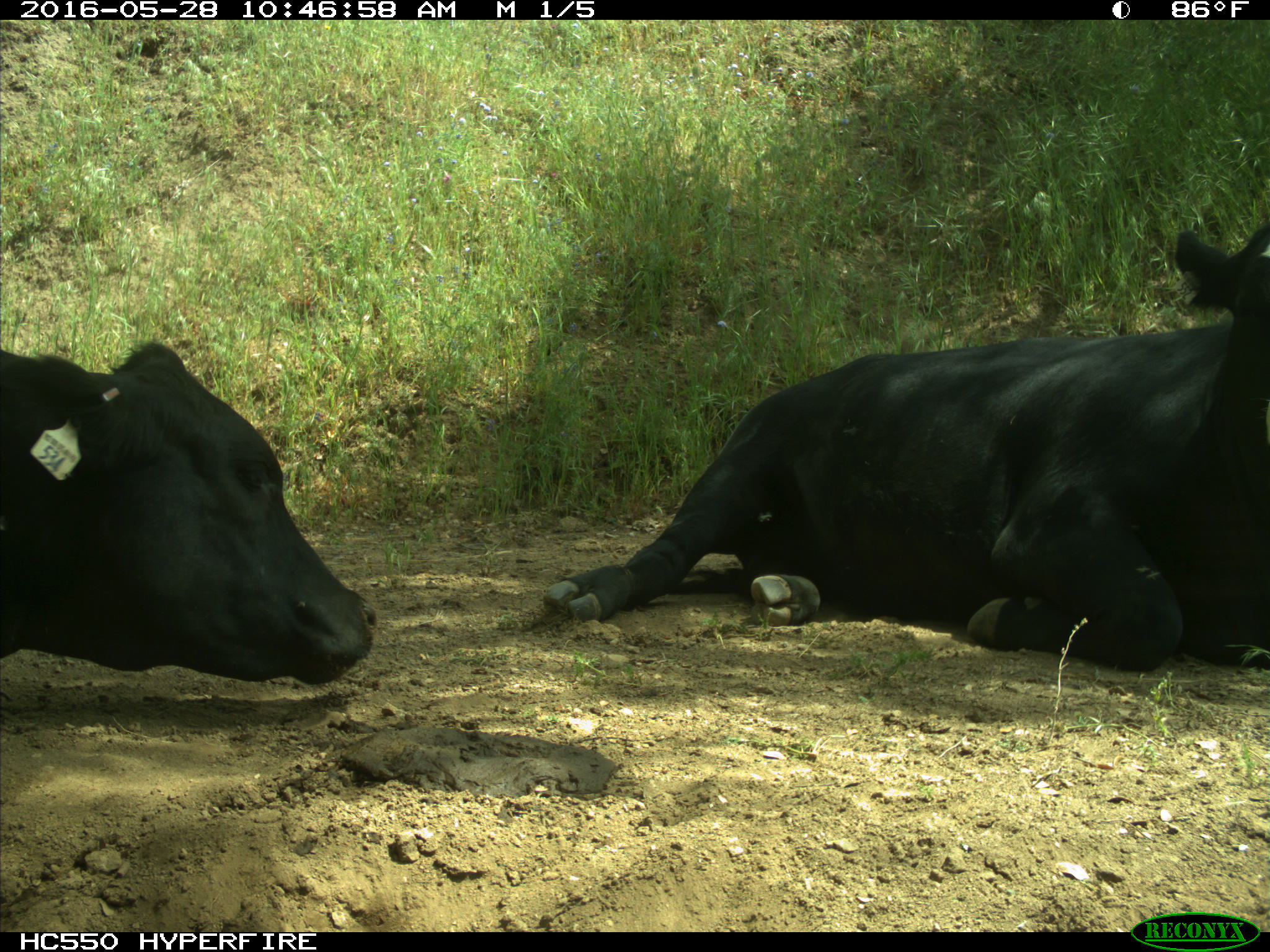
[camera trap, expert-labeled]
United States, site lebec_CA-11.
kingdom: Animalia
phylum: Chordata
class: Mammalia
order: Artiodactyla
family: Bovidae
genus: Bos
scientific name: Bos taurus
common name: domestic cow